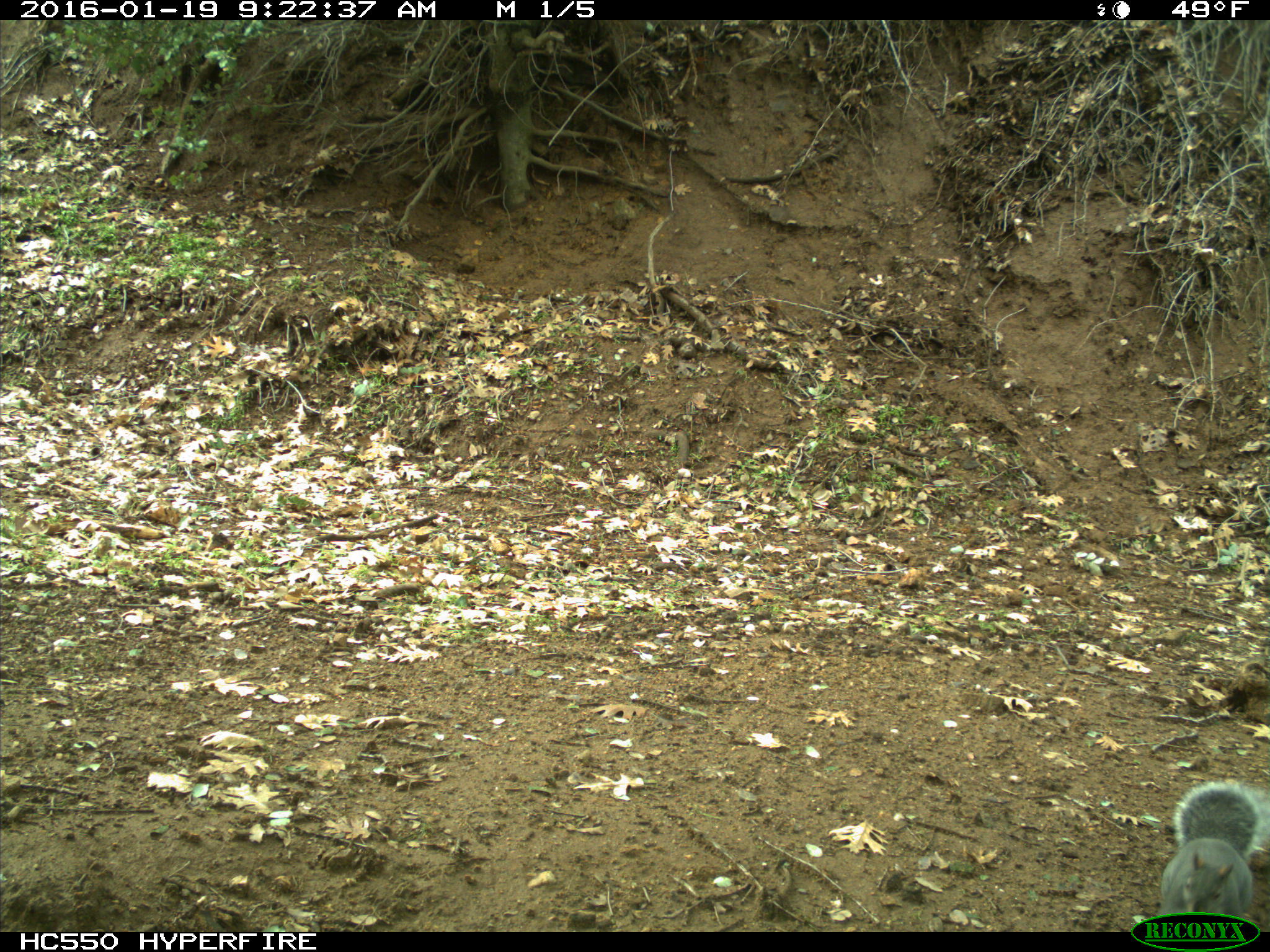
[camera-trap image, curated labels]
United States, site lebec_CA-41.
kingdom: Animalia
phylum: Chordata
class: Mammalia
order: Rodentia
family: Sciuridae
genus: Sciurus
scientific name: Sciurus carolinensis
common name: eastern gray squirrel